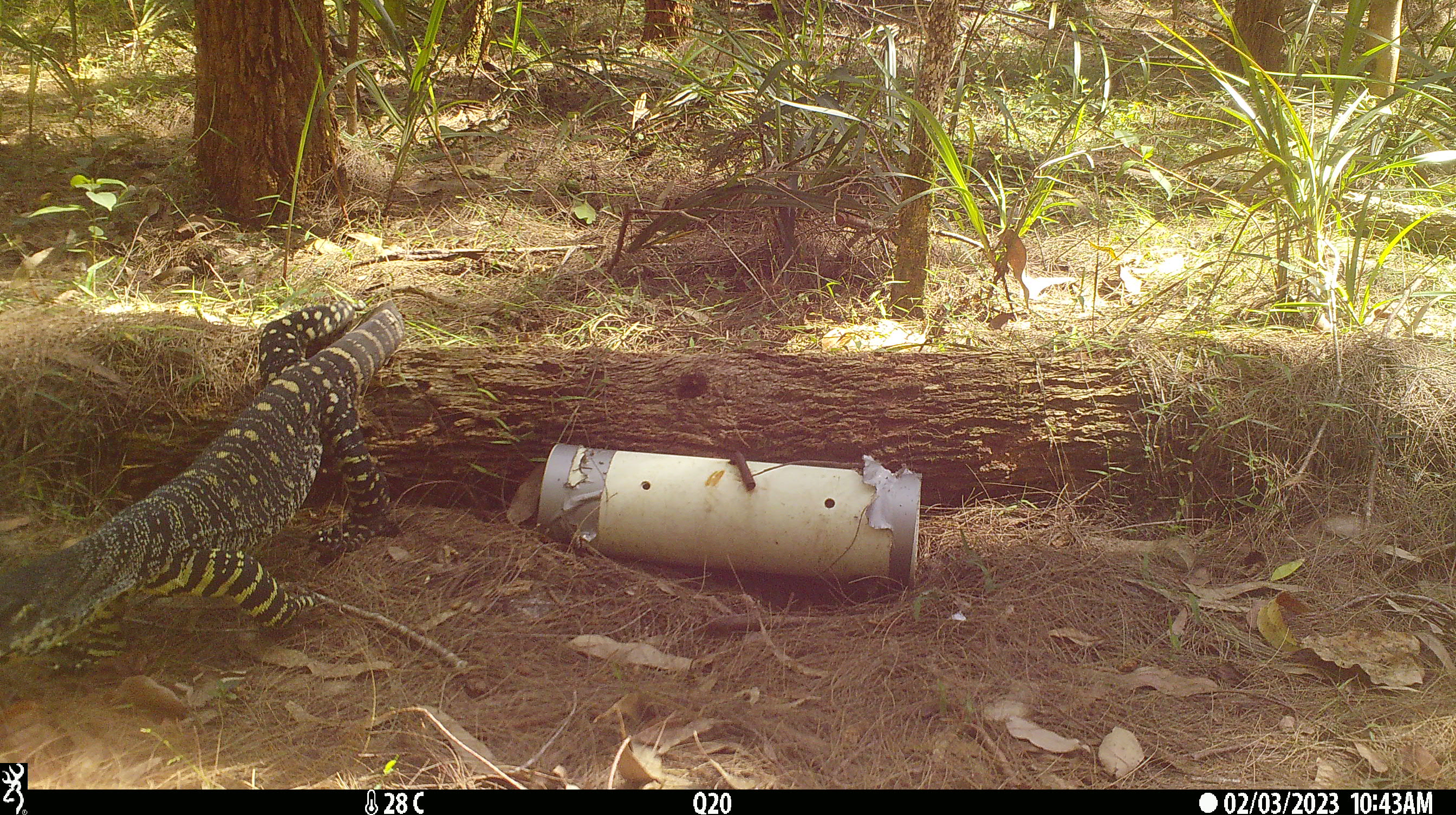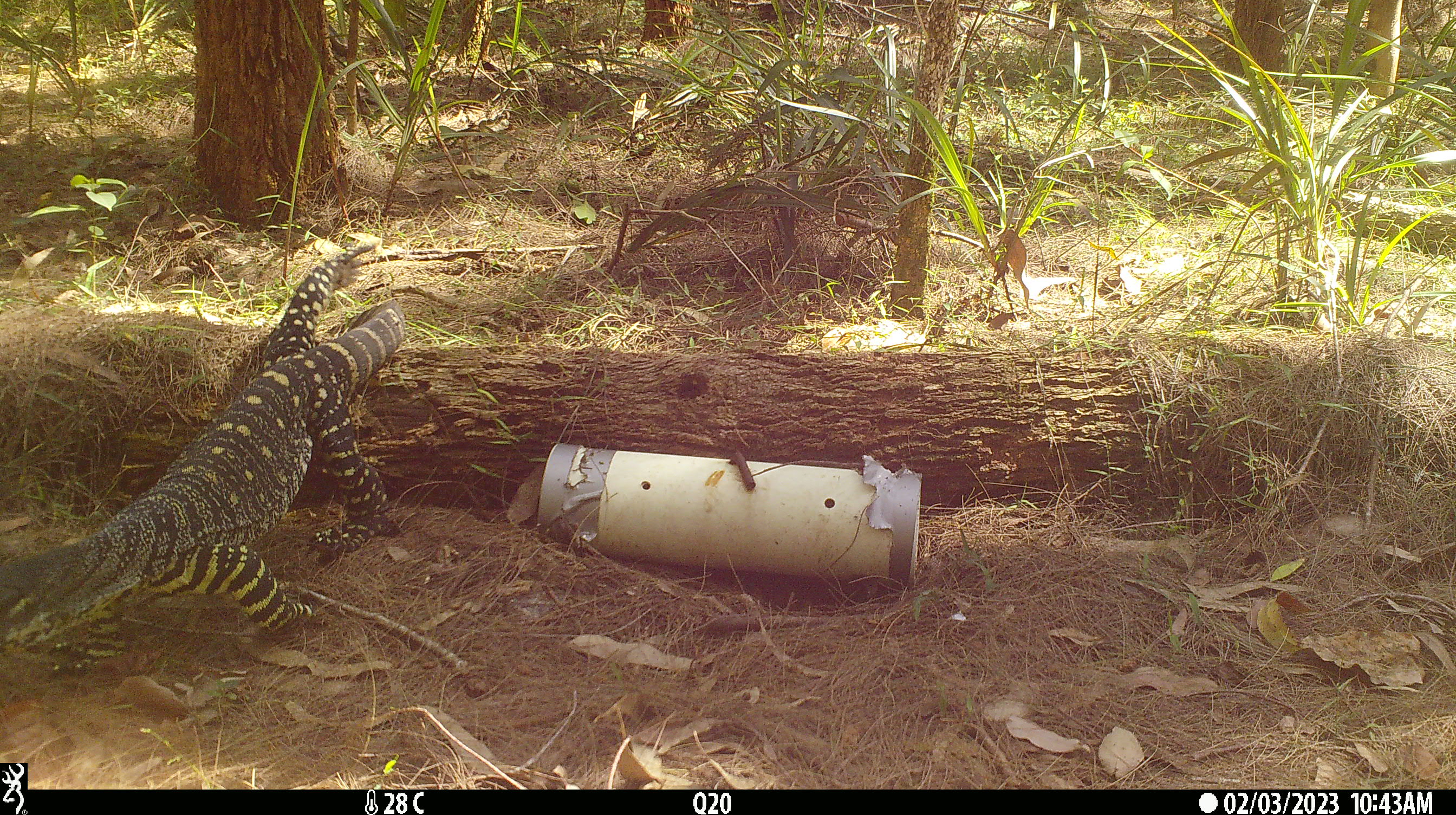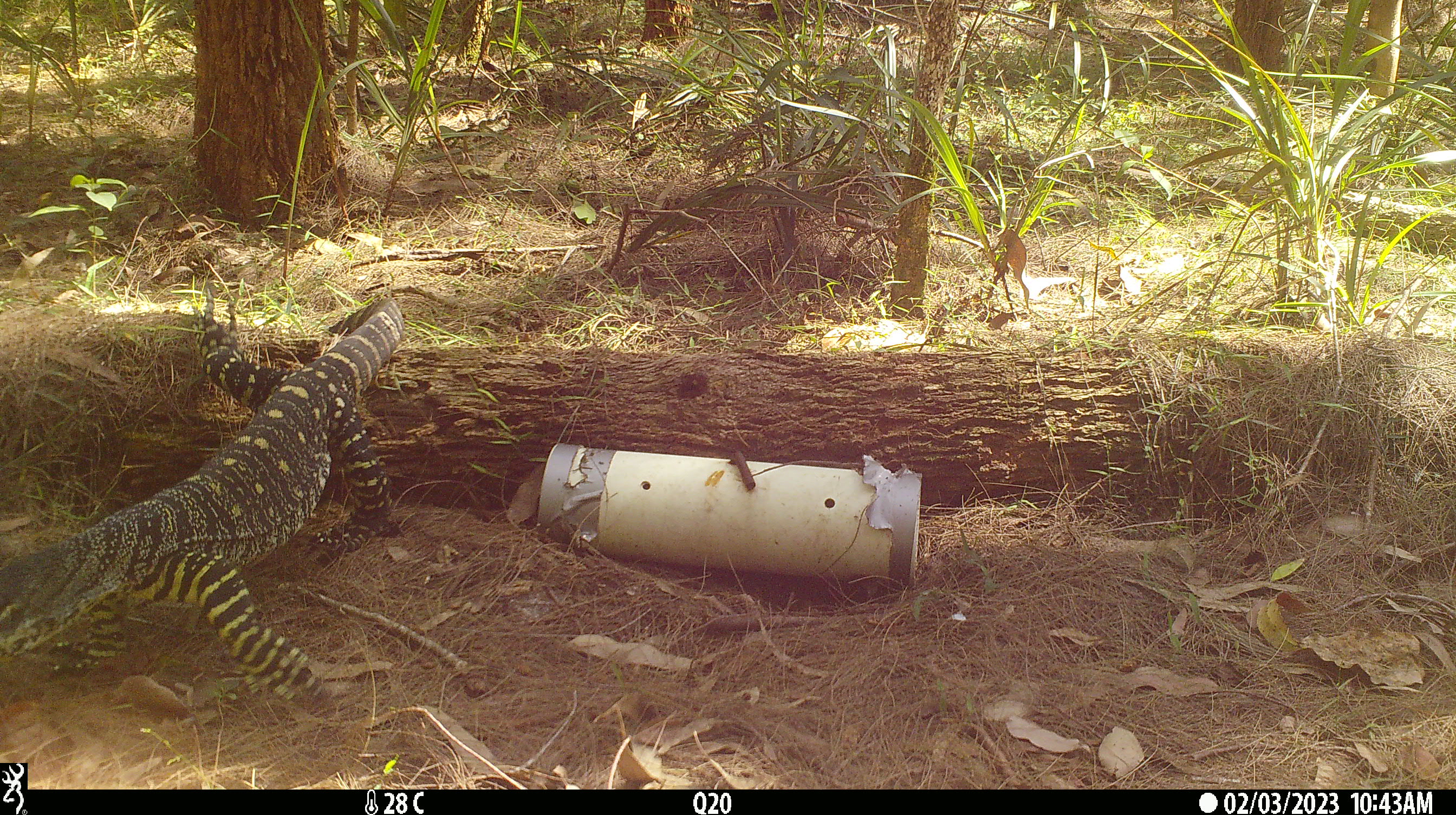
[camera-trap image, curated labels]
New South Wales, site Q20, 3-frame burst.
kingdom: Animalia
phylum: Chordata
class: Reptilia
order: Squamata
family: Varanidae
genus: Varanus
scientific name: Varanus varius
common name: lace monitor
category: goanna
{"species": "goanna (lace monitor) (Varanus varius)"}